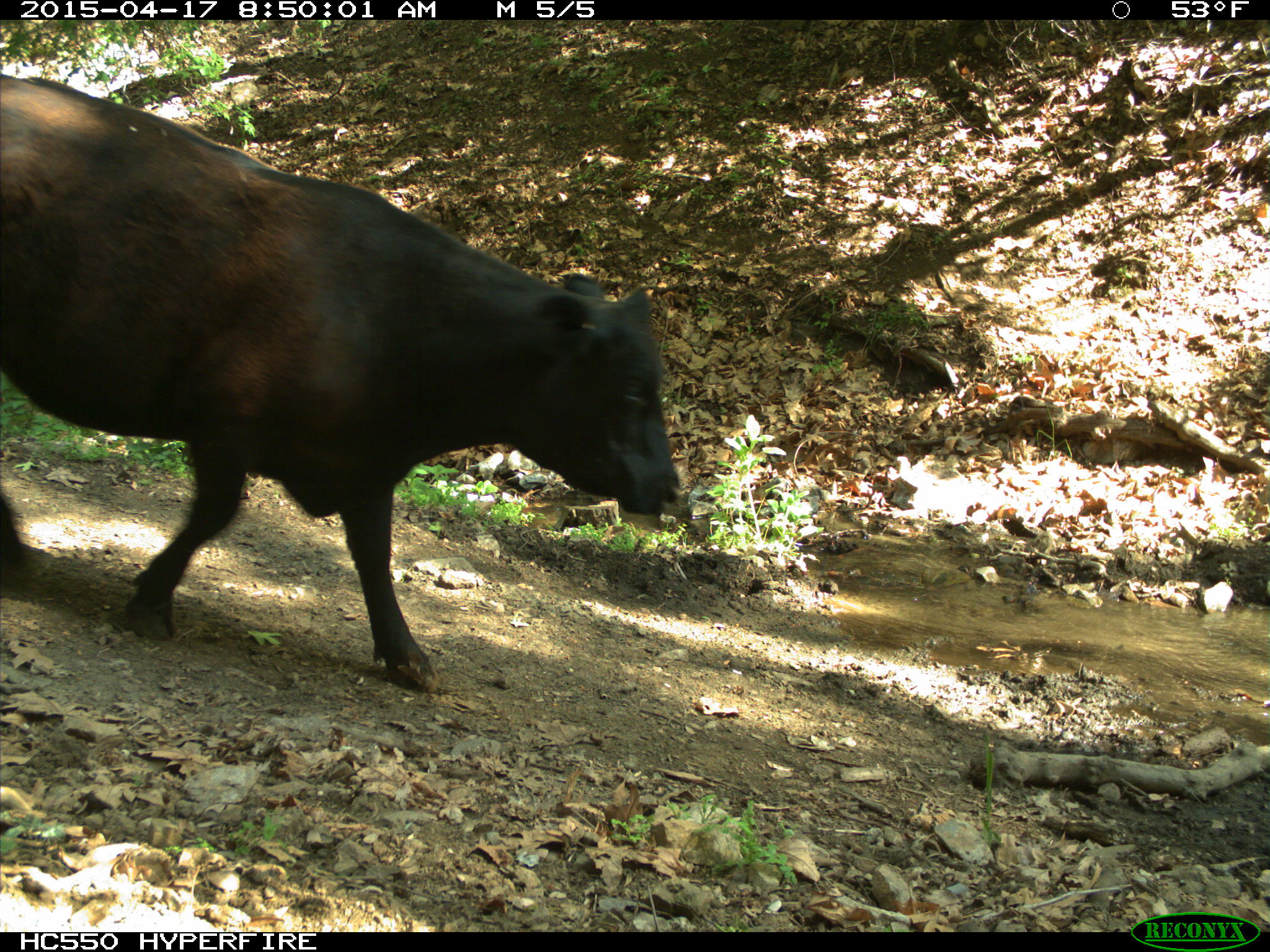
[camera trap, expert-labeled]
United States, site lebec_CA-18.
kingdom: Animalia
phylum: Chordata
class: Mammalia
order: Artiodactyla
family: Bovidae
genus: Bos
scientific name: Bos taurus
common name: domestic cow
Bos taurus (domestic cow).